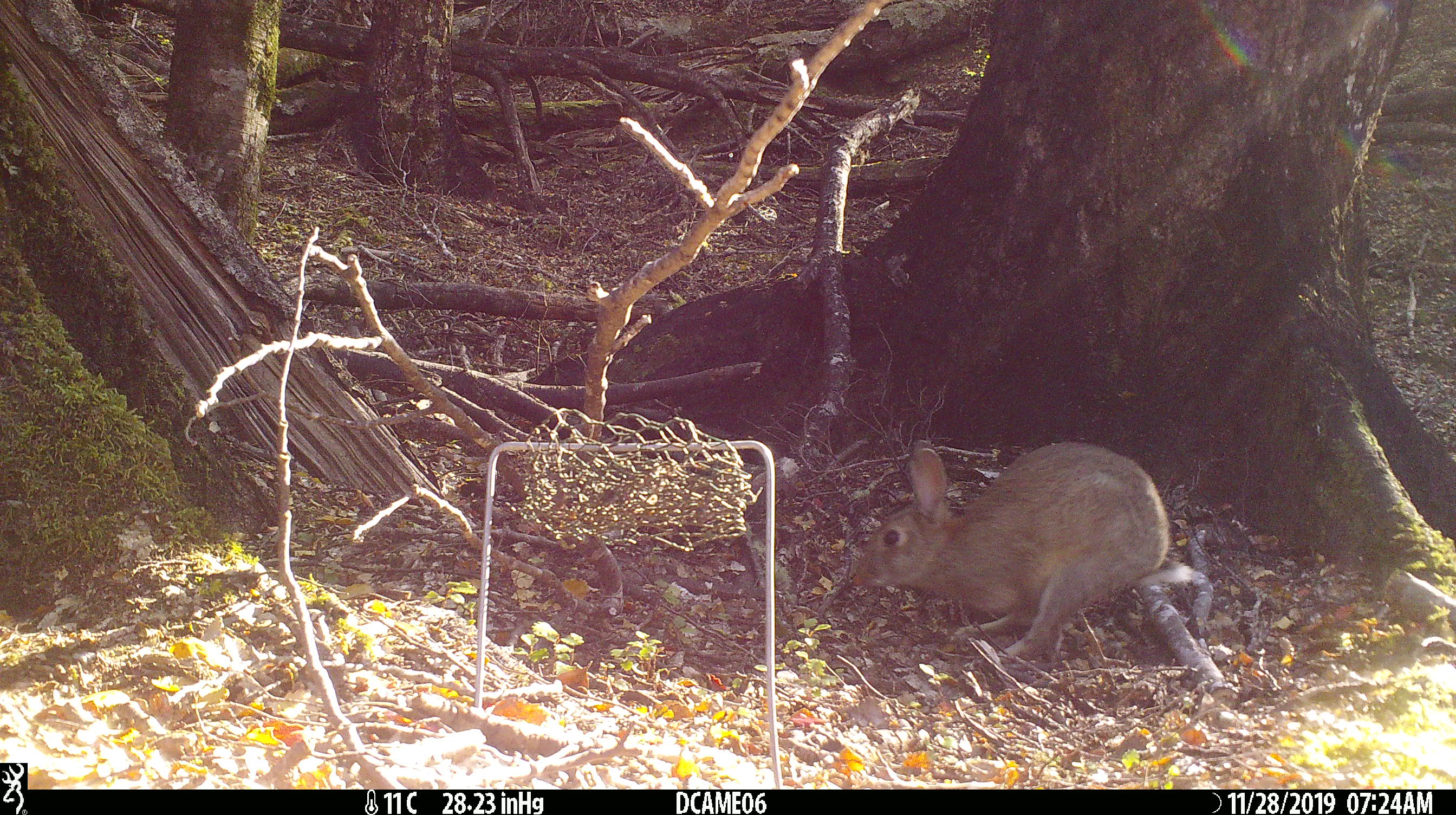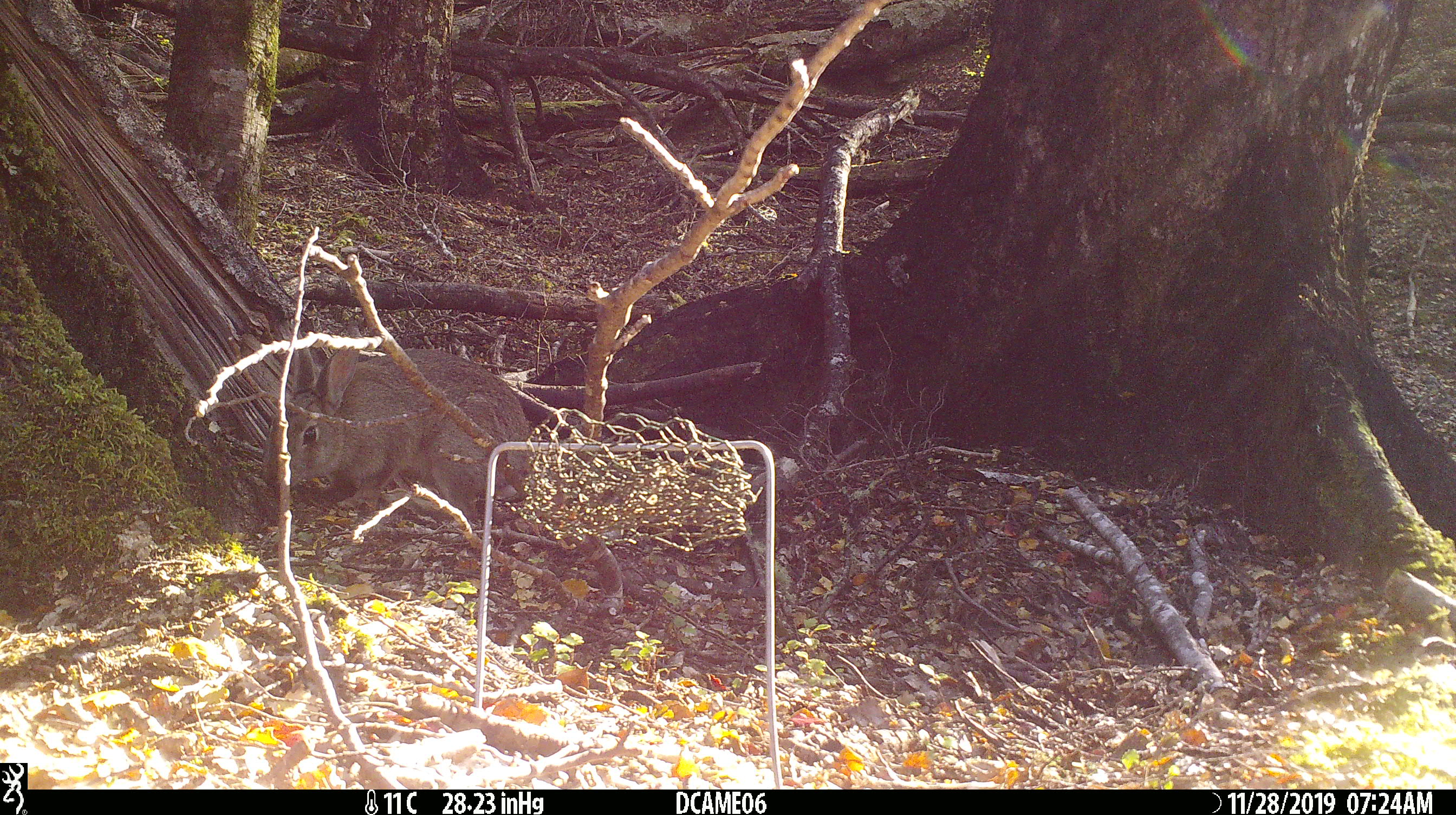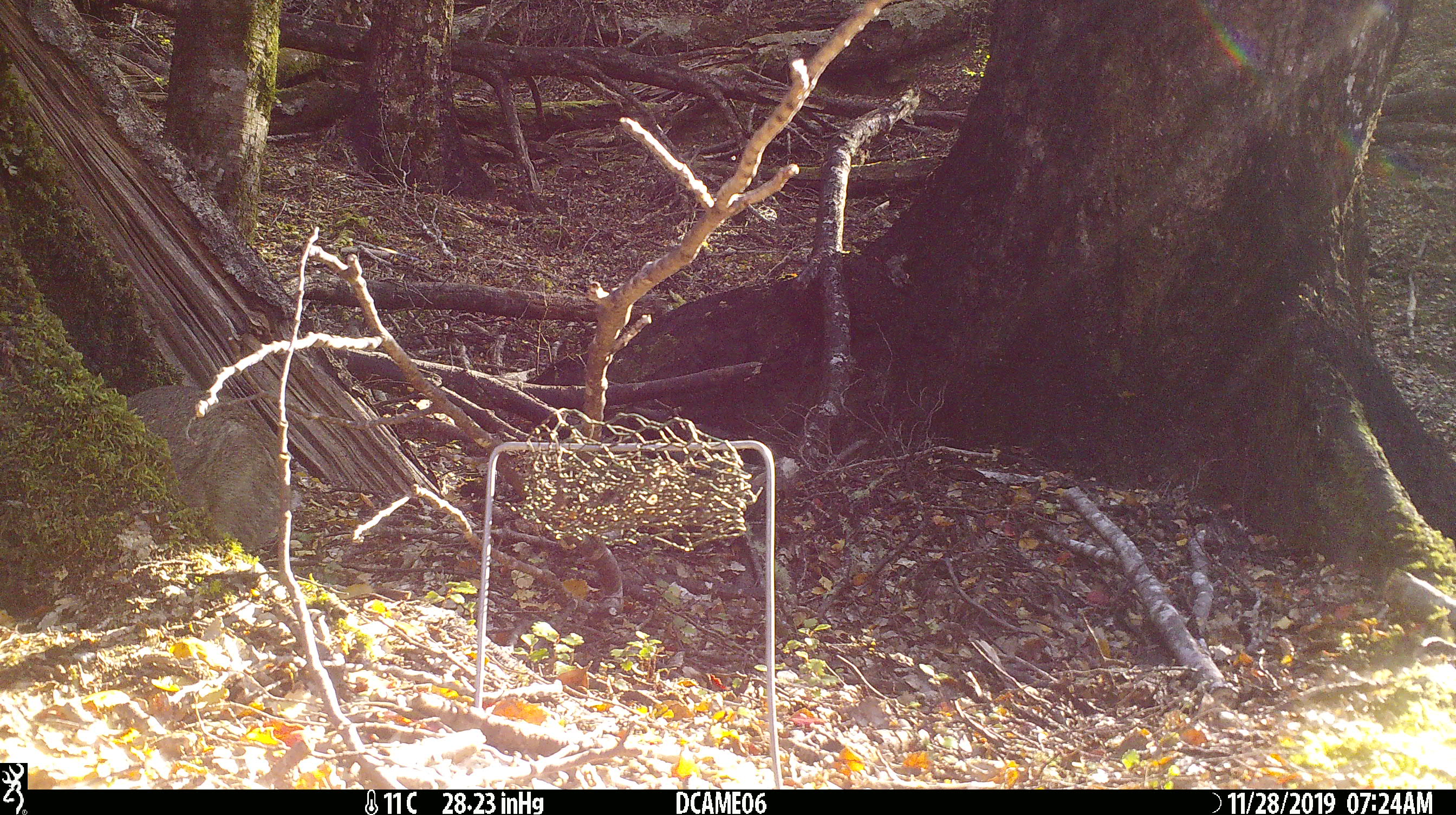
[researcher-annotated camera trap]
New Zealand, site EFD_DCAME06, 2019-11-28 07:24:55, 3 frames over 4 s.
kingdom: Animalia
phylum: Chordata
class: Mammalia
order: Lagomorpha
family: Leporidae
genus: Oryctolagus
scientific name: Oryctolagus cuniculus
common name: european rabbit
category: rabbit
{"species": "rabbit (european rabbit) (Oryctolagus cuniculus)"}